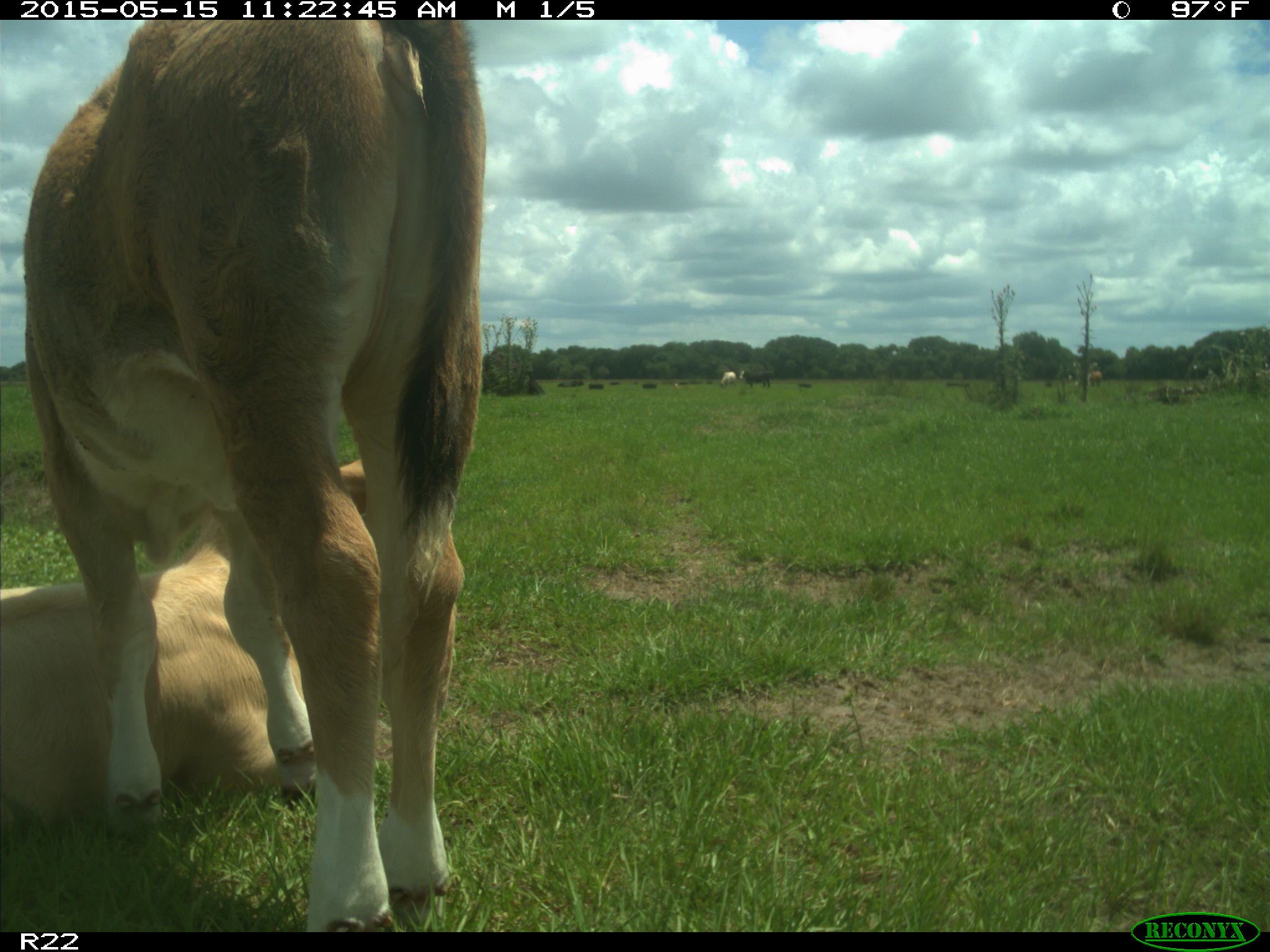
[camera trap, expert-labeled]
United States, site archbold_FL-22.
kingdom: Animalia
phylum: Chordata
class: Mammalia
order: Artiodactyla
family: Bovidae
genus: Bos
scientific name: Bos taurus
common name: domestic cow